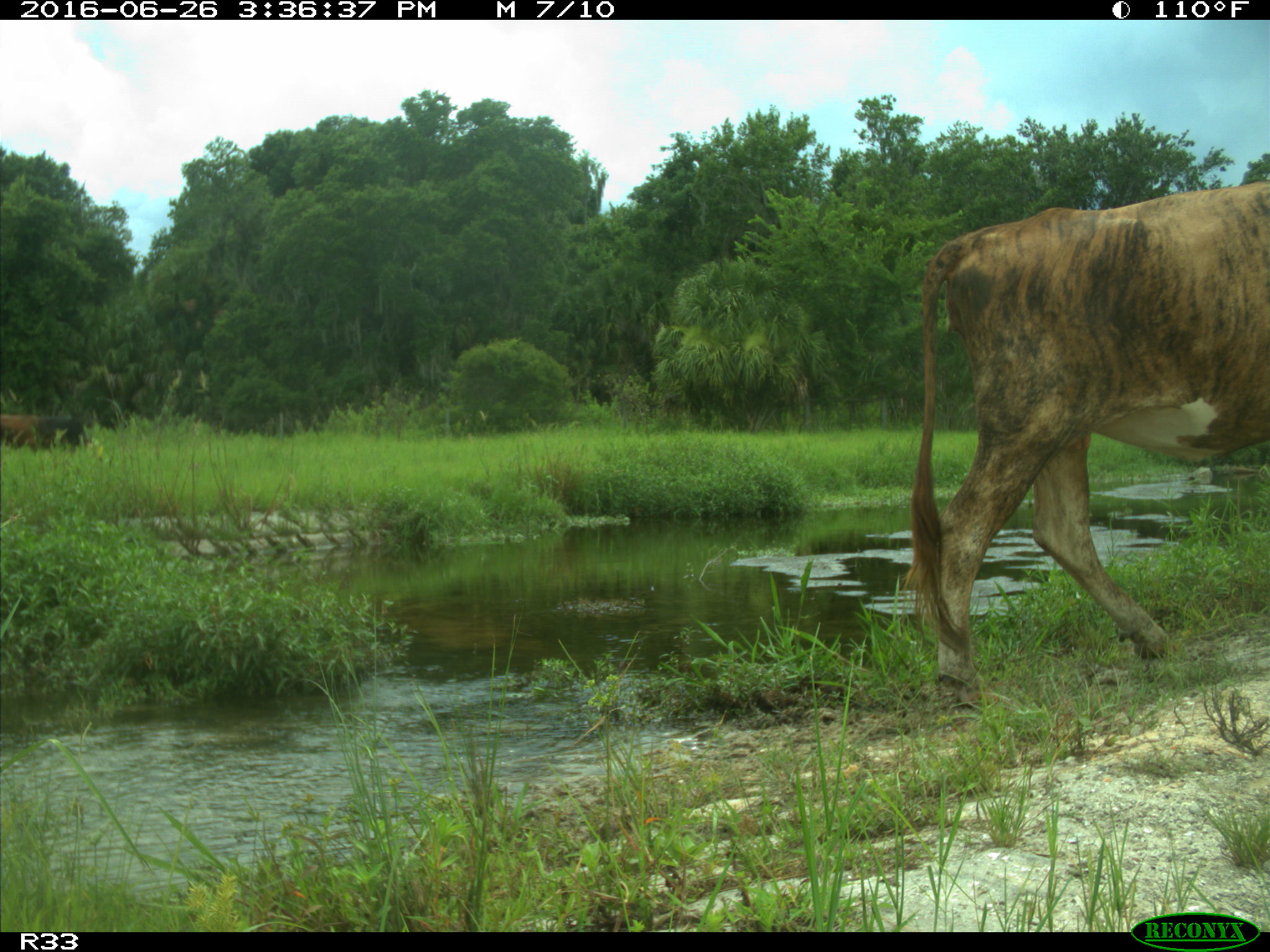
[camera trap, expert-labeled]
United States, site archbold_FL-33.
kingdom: Animalia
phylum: Chordata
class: Mammalia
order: Artiodactyla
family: Bovidae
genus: Bos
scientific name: Bos taurus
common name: domestic cow